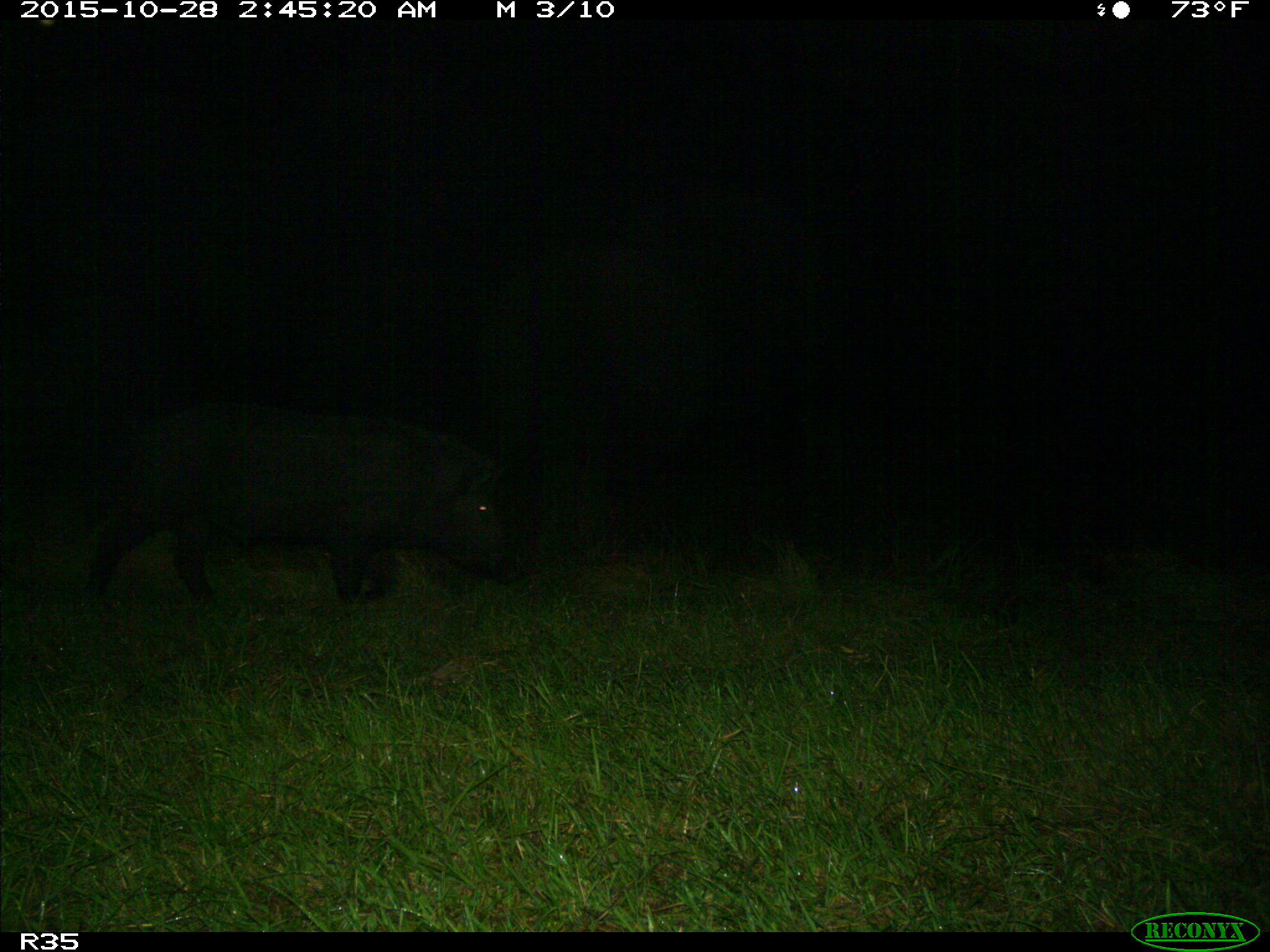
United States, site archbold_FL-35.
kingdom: Animalia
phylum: Chordata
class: Mammalia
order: Artiodactyla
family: Suidae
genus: Sus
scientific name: Sus scrofa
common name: wild boar